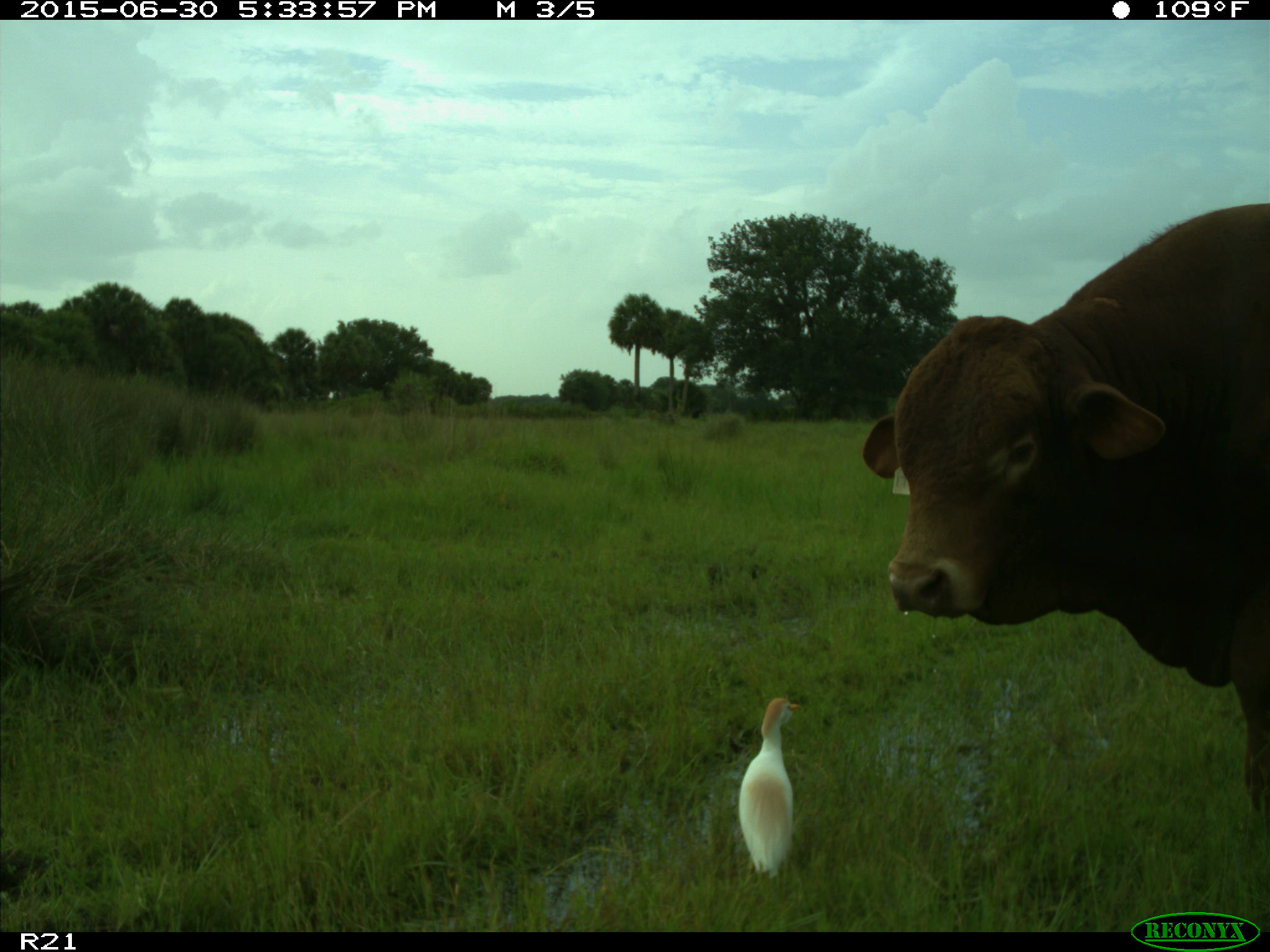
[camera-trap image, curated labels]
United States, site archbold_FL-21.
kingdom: Animalia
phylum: Chordata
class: Mammalia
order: Artiodactyla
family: Bovidae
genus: Bos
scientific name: Bos taurus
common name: domestic cow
Bos taurus (domestic cow).